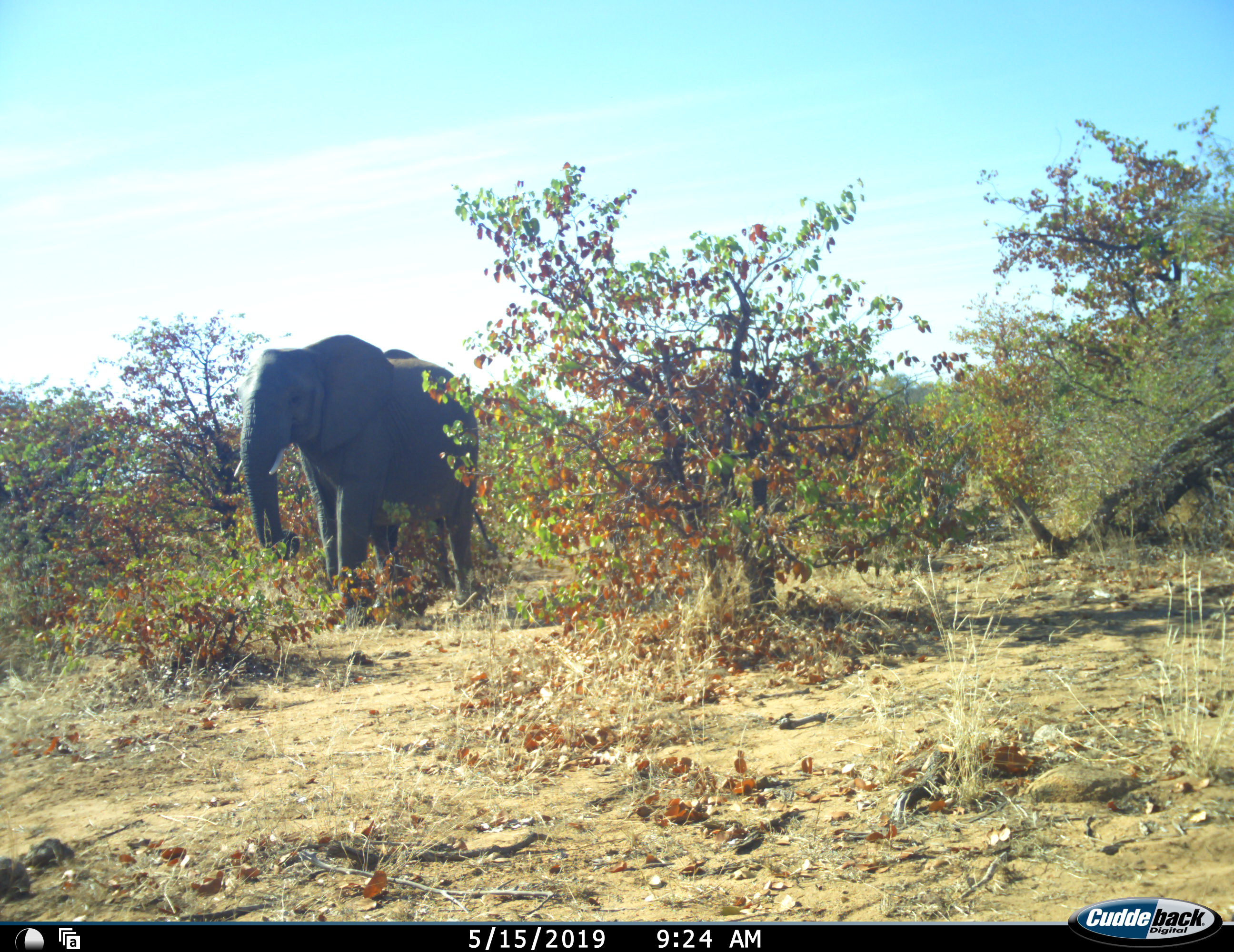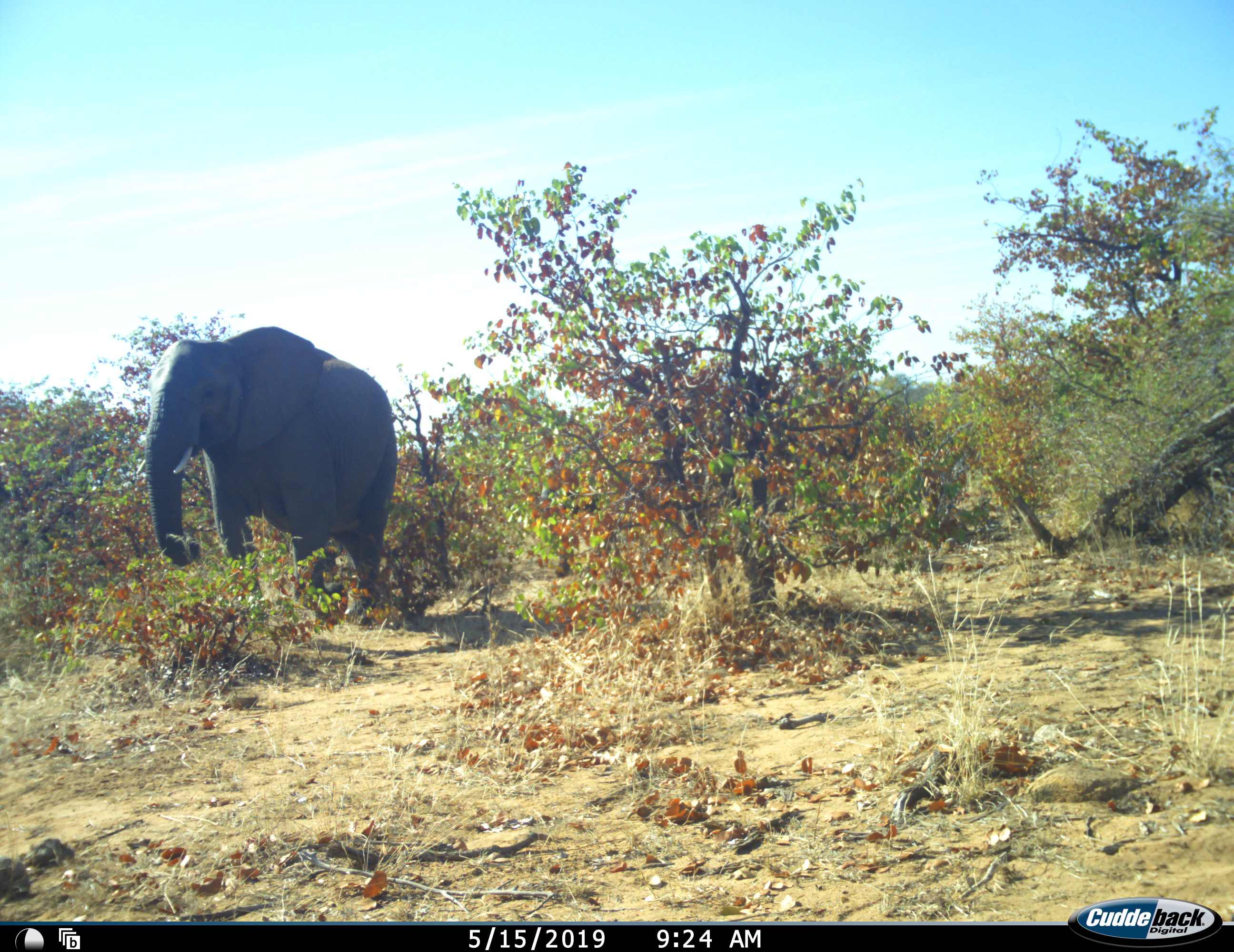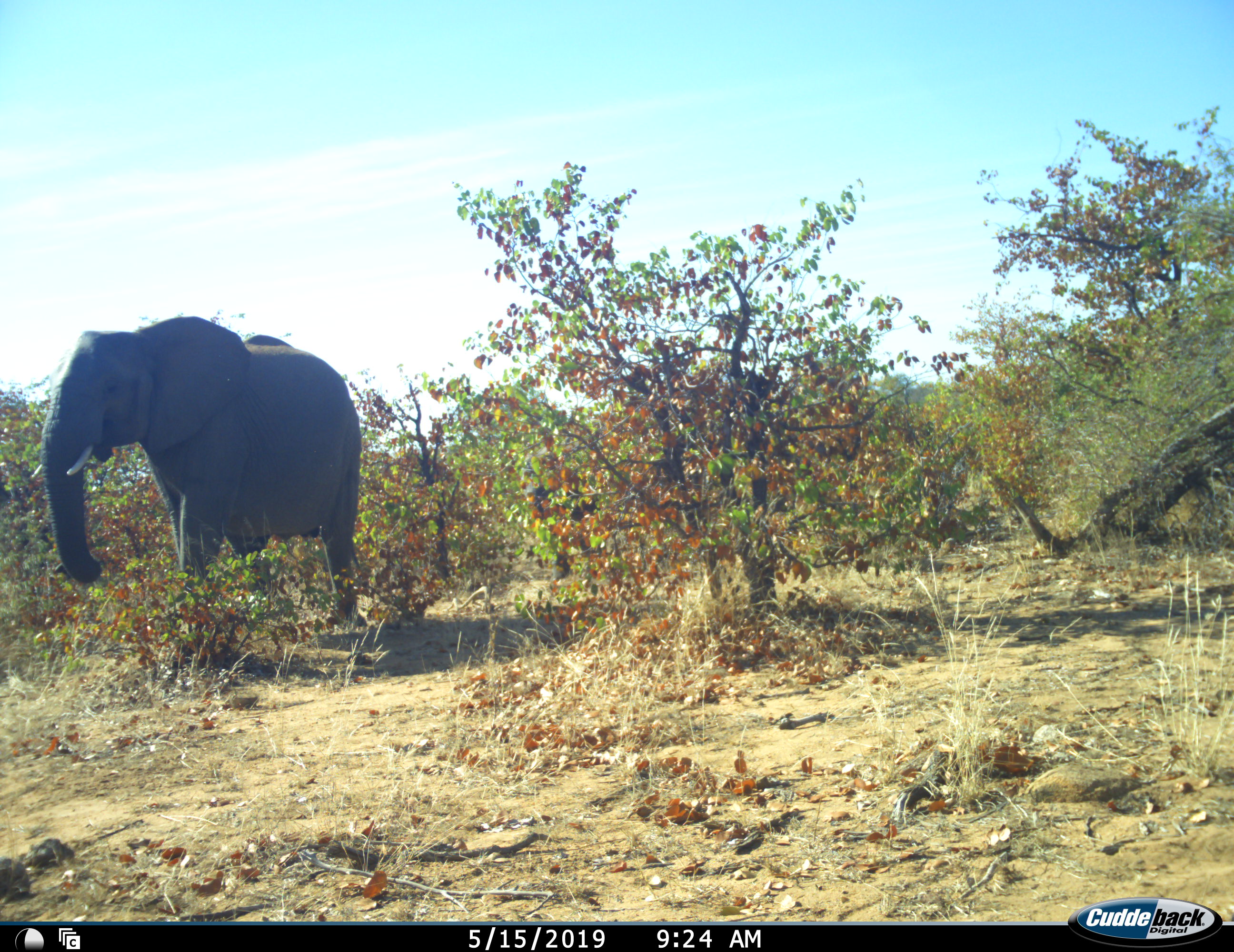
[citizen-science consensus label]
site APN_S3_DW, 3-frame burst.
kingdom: Animalia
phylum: Chordata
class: Mammalia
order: Proboscidea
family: Elephantidae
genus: Loxodonta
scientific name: Loxodonta africana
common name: african bush elephant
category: elephant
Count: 1.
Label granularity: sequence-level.